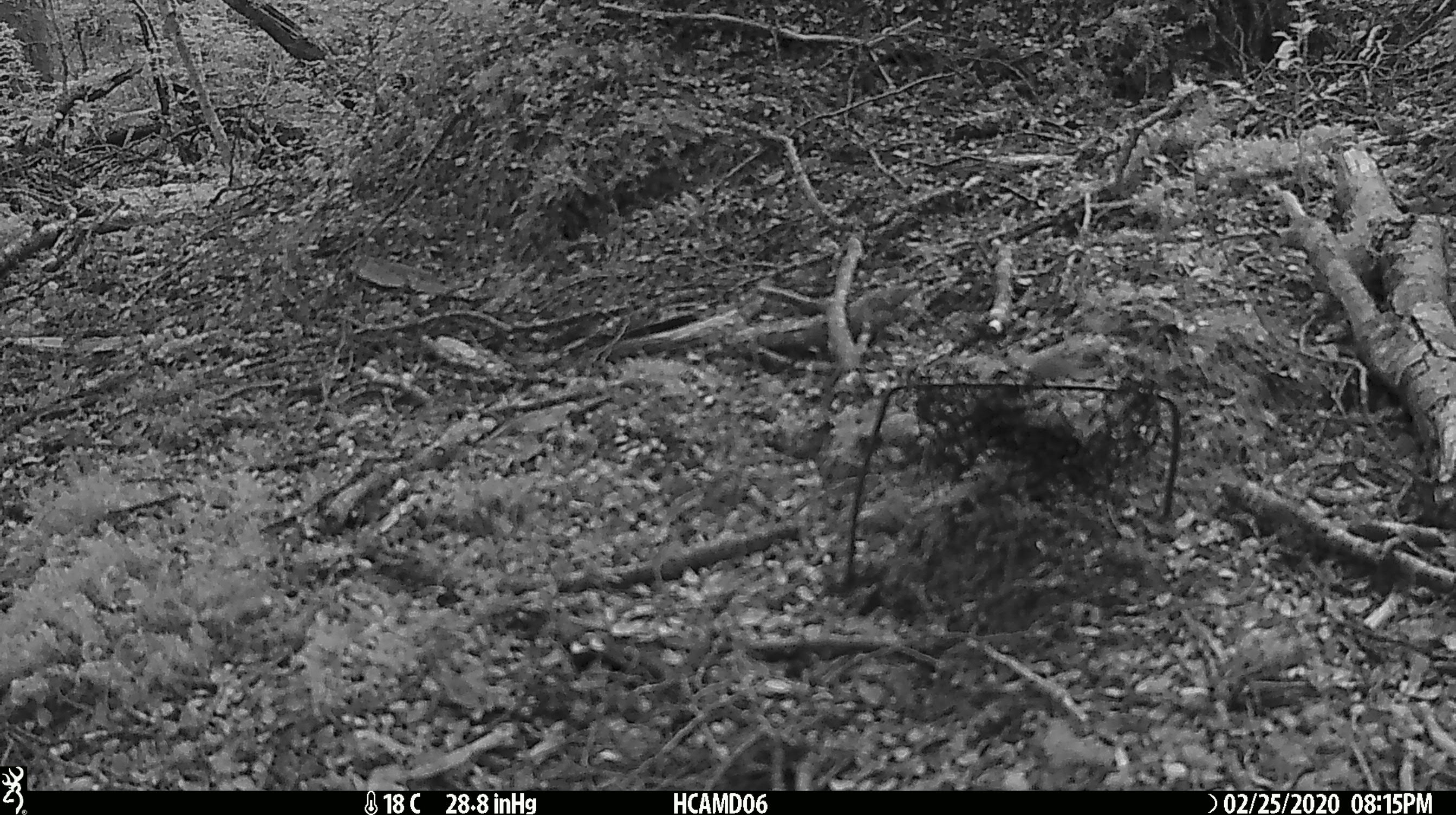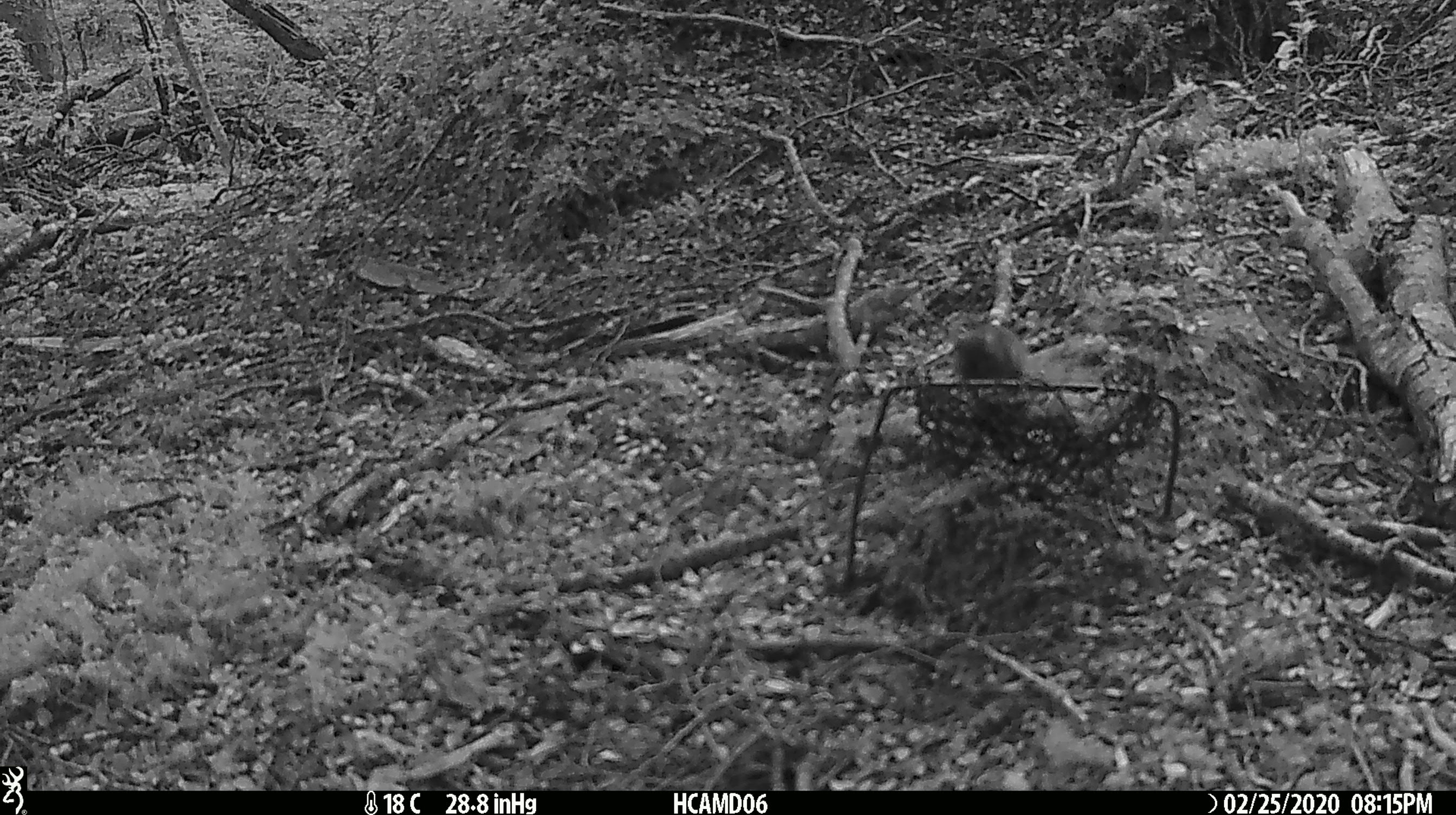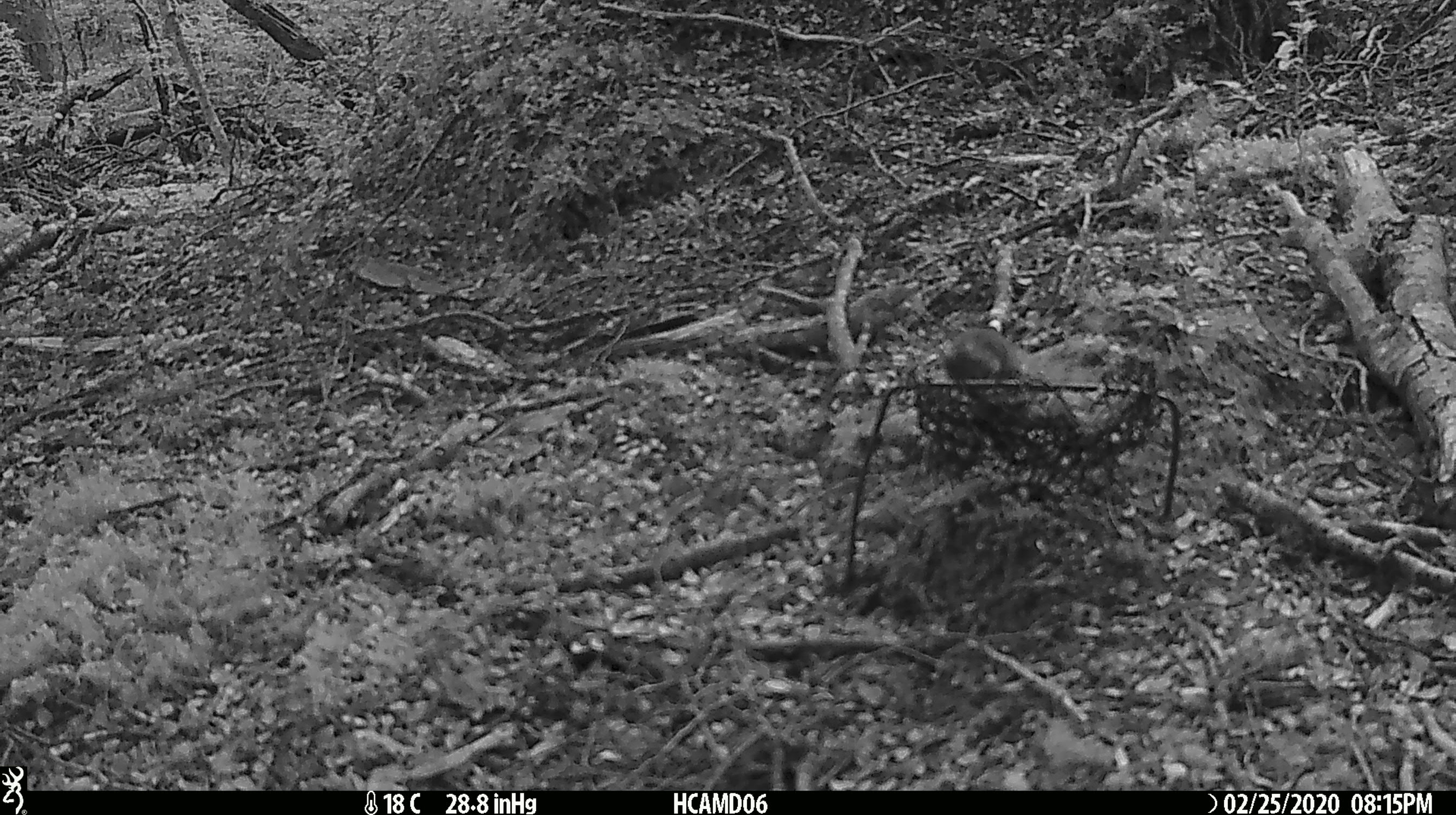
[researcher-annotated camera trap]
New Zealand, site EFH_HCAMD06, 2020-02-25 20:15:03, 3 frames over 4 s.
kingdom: Animalia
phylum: Chordata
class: Mammalia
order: Rodentia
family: Muridae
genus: Mus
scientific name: Mus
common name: mouse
Mouse (Mus).